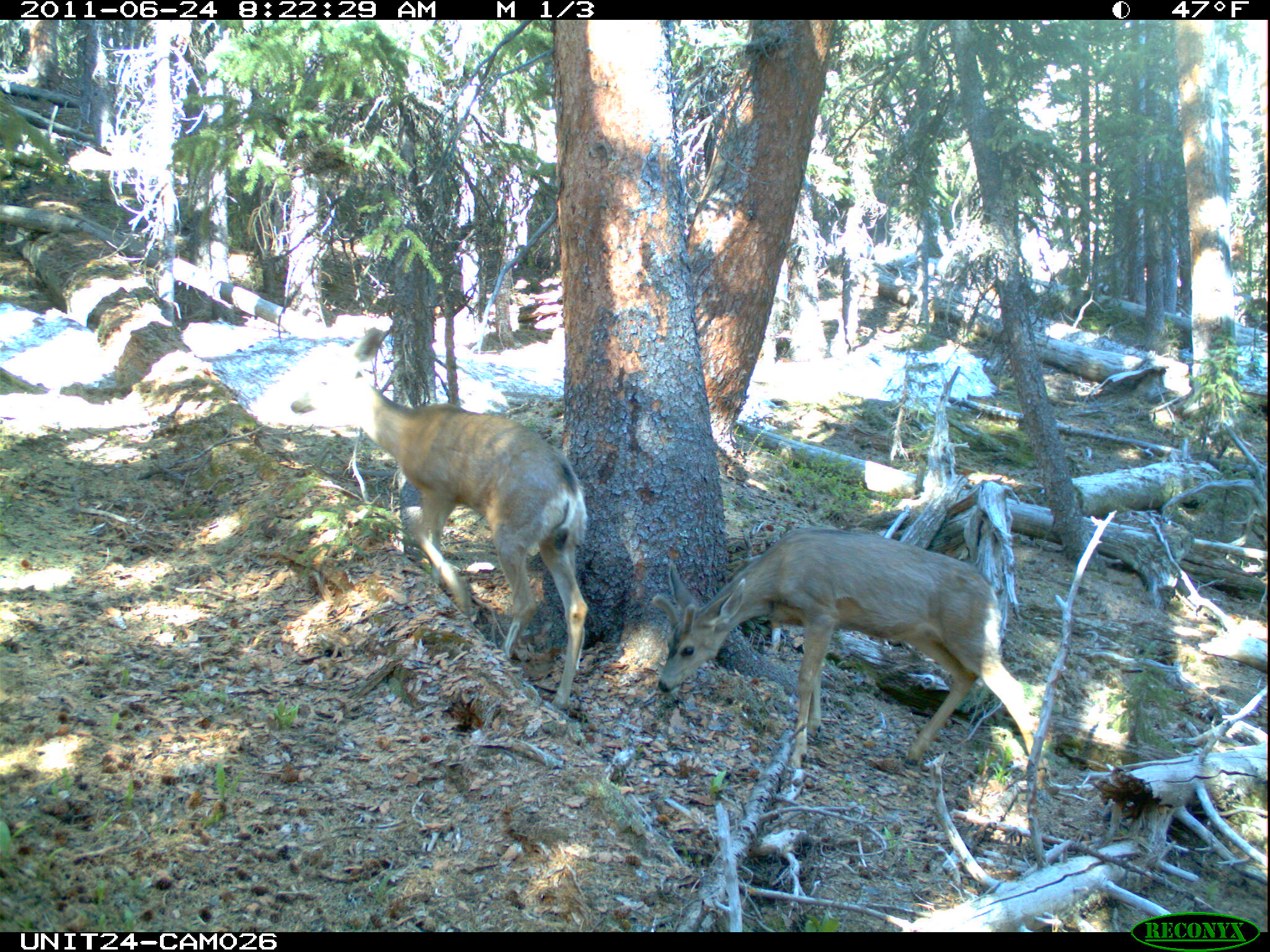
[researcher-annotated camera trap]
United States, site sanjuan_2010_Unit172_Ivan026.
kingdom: Animalia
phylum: Chordata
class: Mammalia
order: Artiodactyla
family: Cervidae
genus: Odocoileus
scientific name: Odocoileus hemionus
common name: mule deer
Odocoileus hemionus (mule deer).